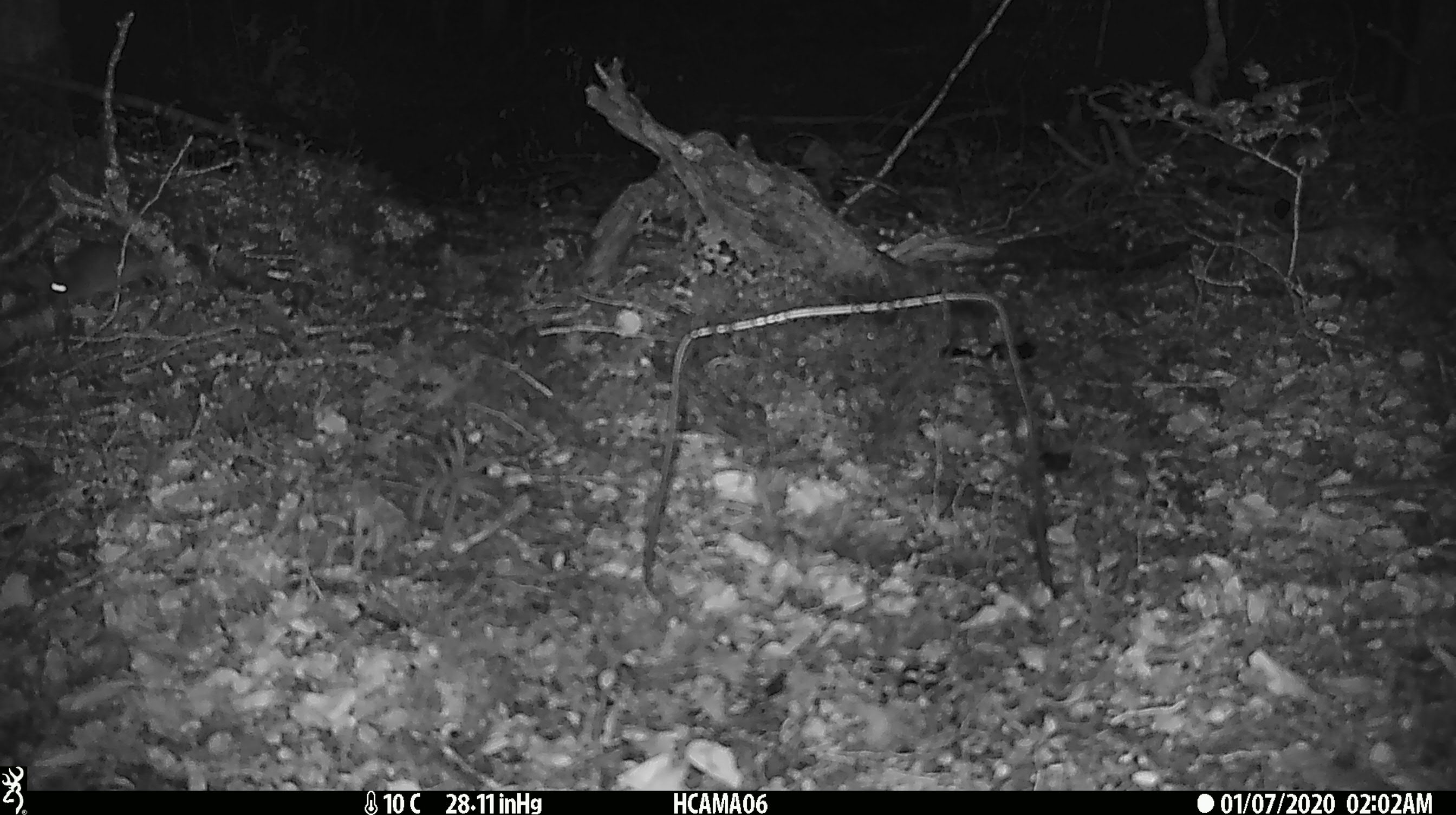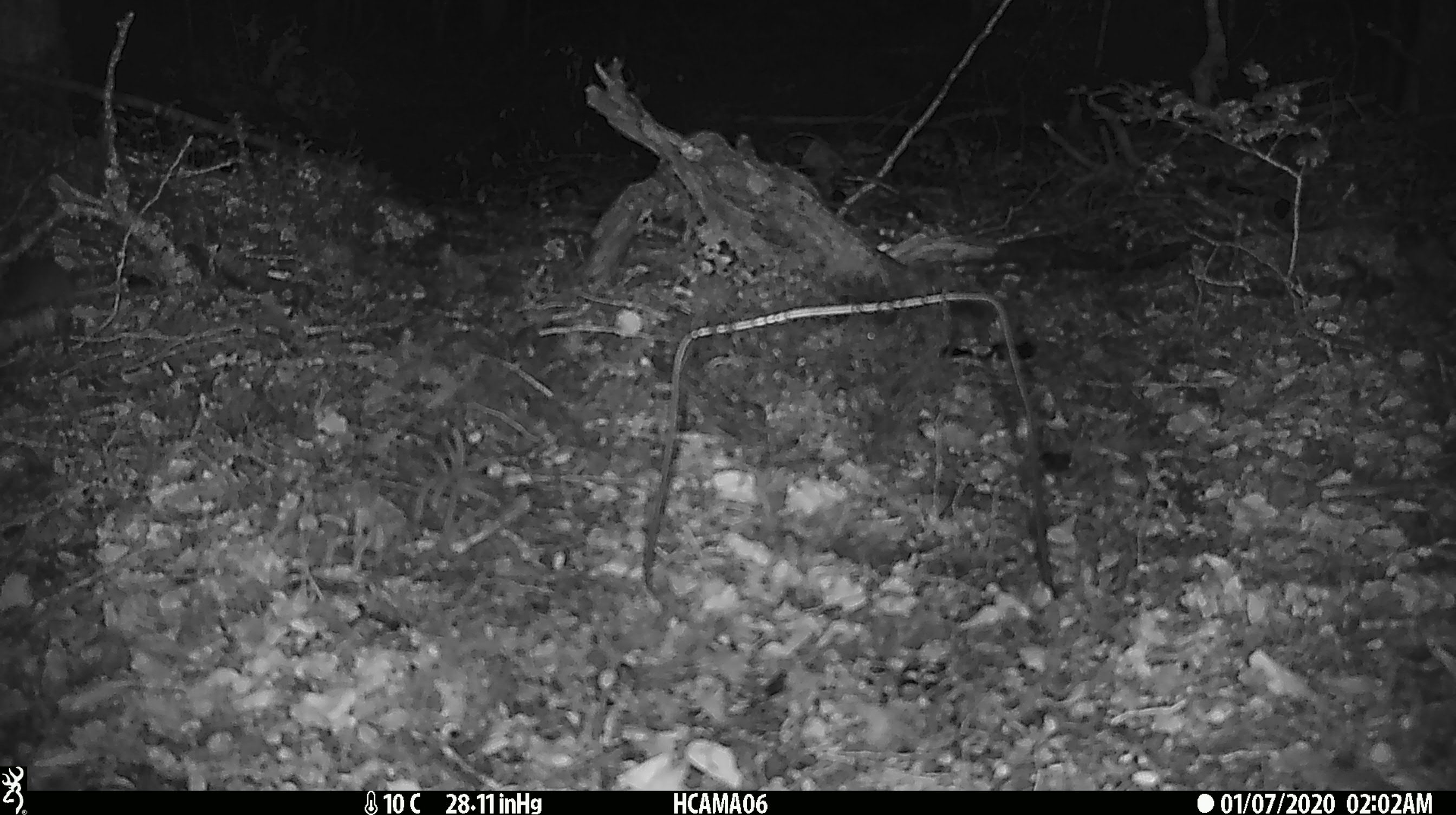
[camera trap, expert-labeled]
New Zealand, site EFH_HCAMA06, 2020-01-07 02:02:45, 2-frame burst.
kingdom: Animalia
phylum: Chordata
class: Mammalia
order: Rodentia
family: Muridae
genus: Mus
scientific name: Mus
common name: mouse